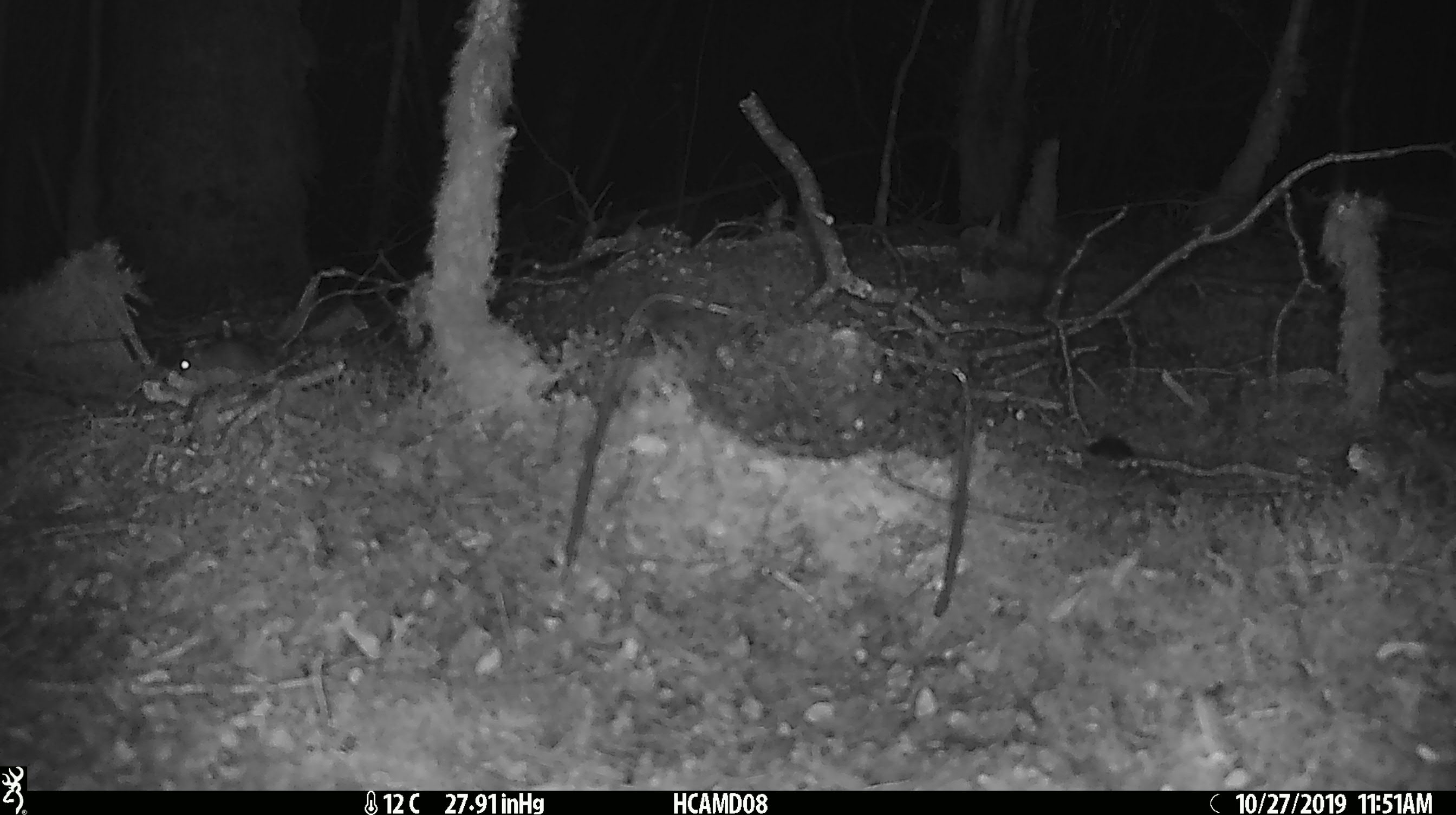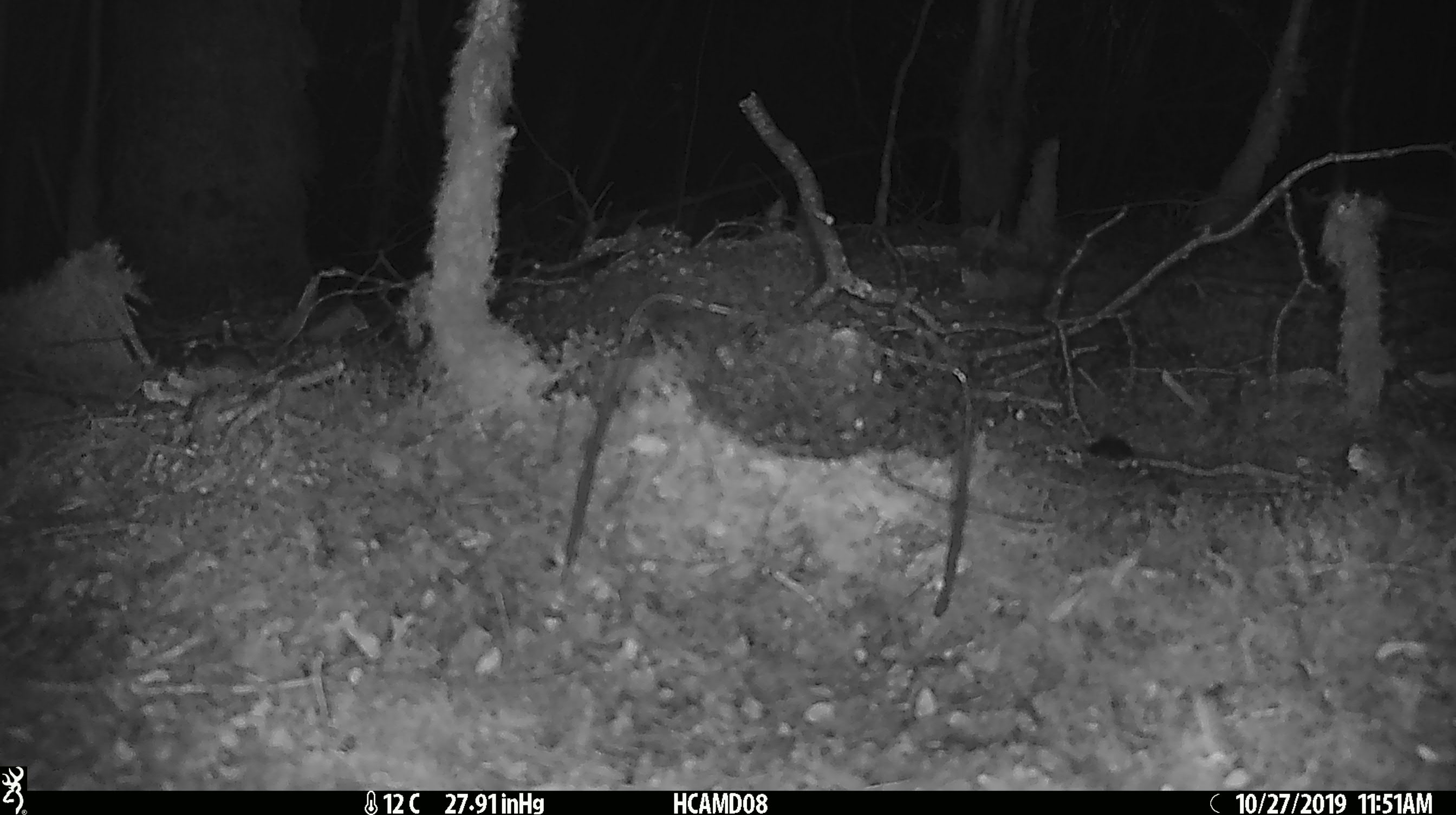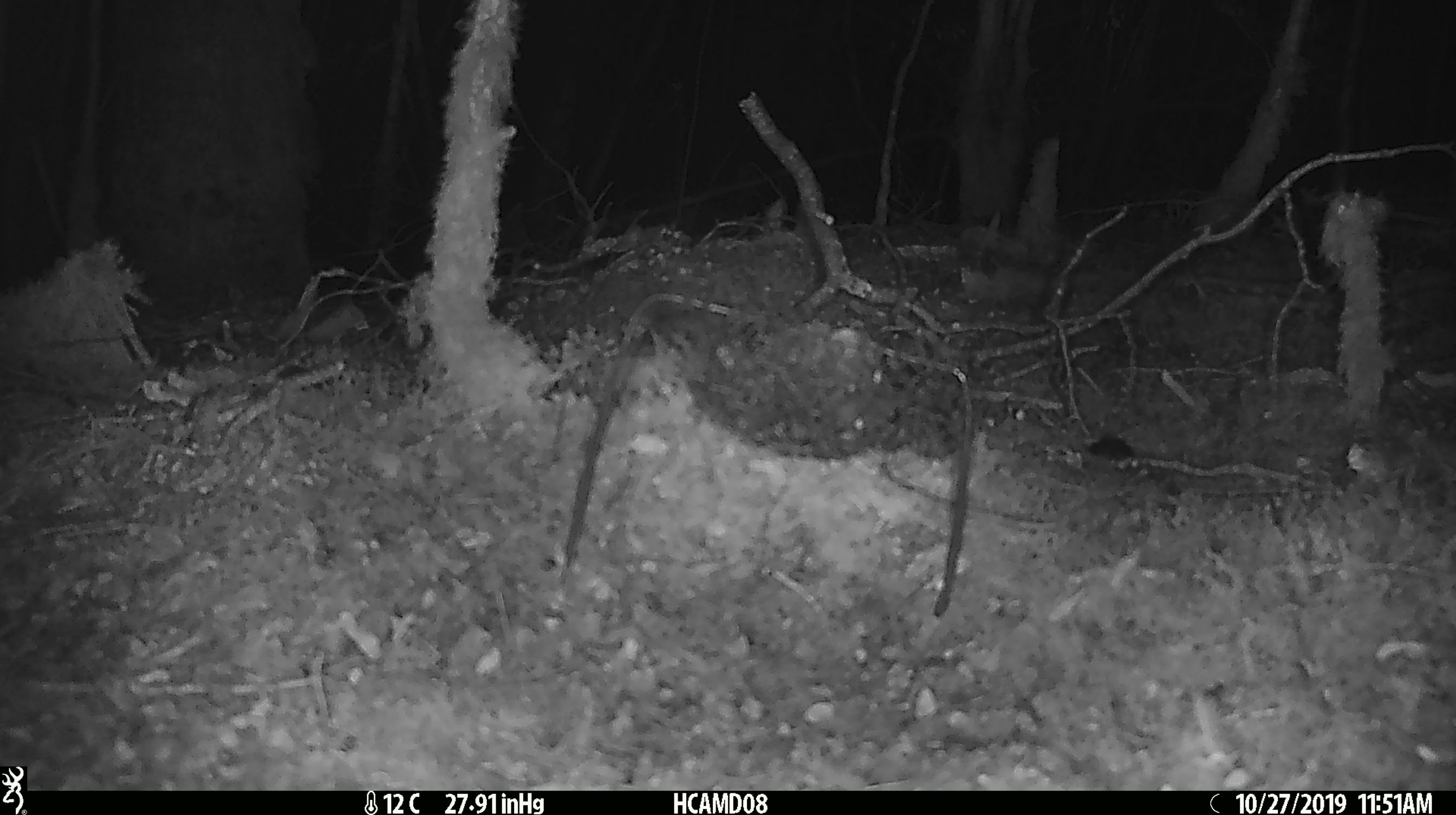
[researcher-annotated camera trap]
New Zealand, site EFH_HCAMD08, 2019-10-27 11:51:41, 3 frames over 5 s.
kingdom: Animalia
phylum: Chordata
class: Mammalia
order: Rodentia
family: Muridae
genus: Mus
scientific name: Mus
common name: mouse